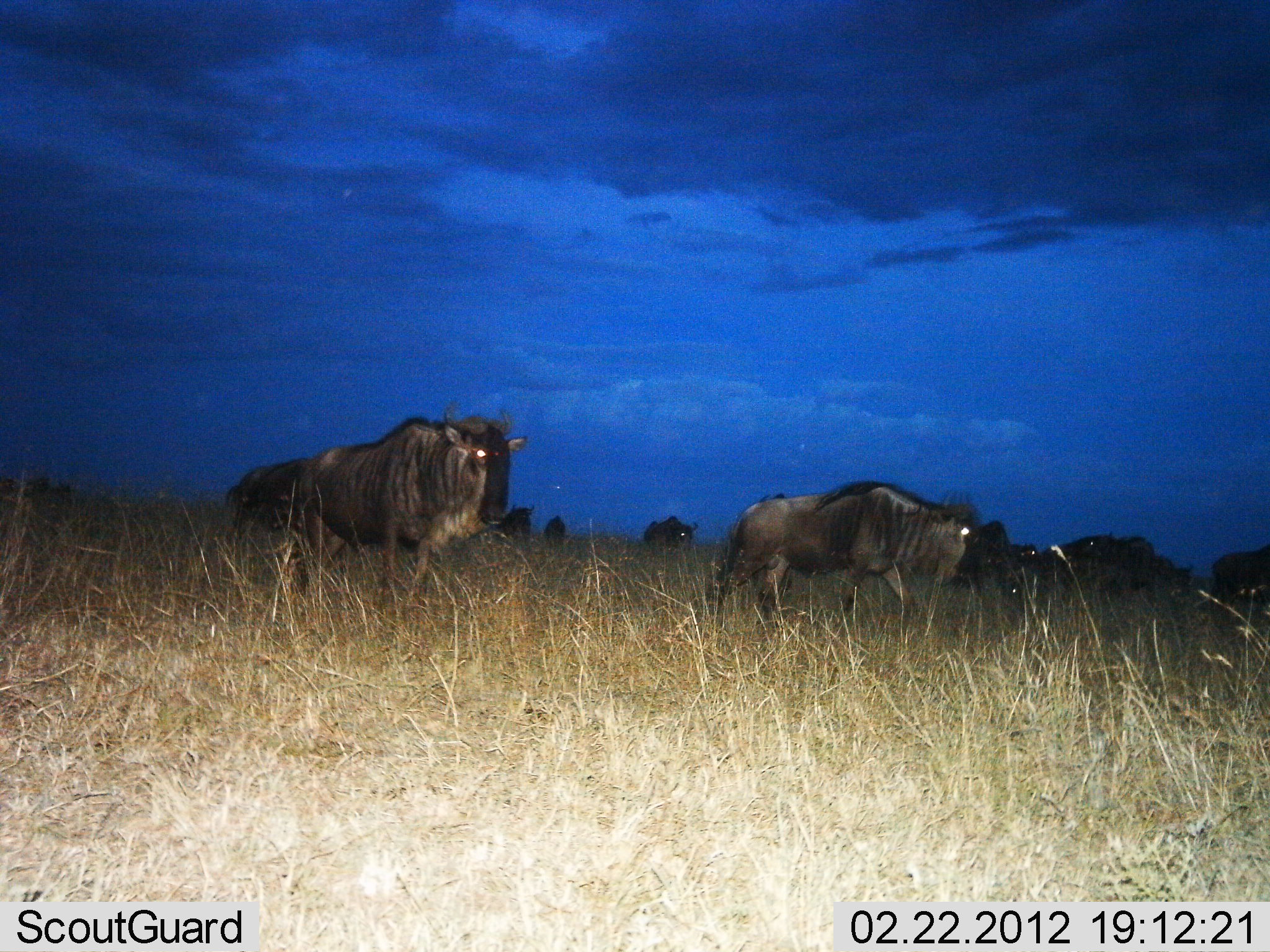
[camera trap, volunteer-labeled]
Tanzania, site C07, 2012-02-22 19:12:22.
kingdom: Animalia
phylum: Chordata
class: Mammalia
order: Artiodactyla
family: Bovidae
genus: Connochaetes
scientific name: Connochaetes taurinus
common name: blue wildebeest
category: wildebeest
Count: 10.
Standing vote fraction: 30%.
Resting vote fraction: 5%.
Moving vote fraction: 75%.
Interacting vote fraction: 0%.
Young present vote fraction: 0%.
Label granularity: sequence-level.